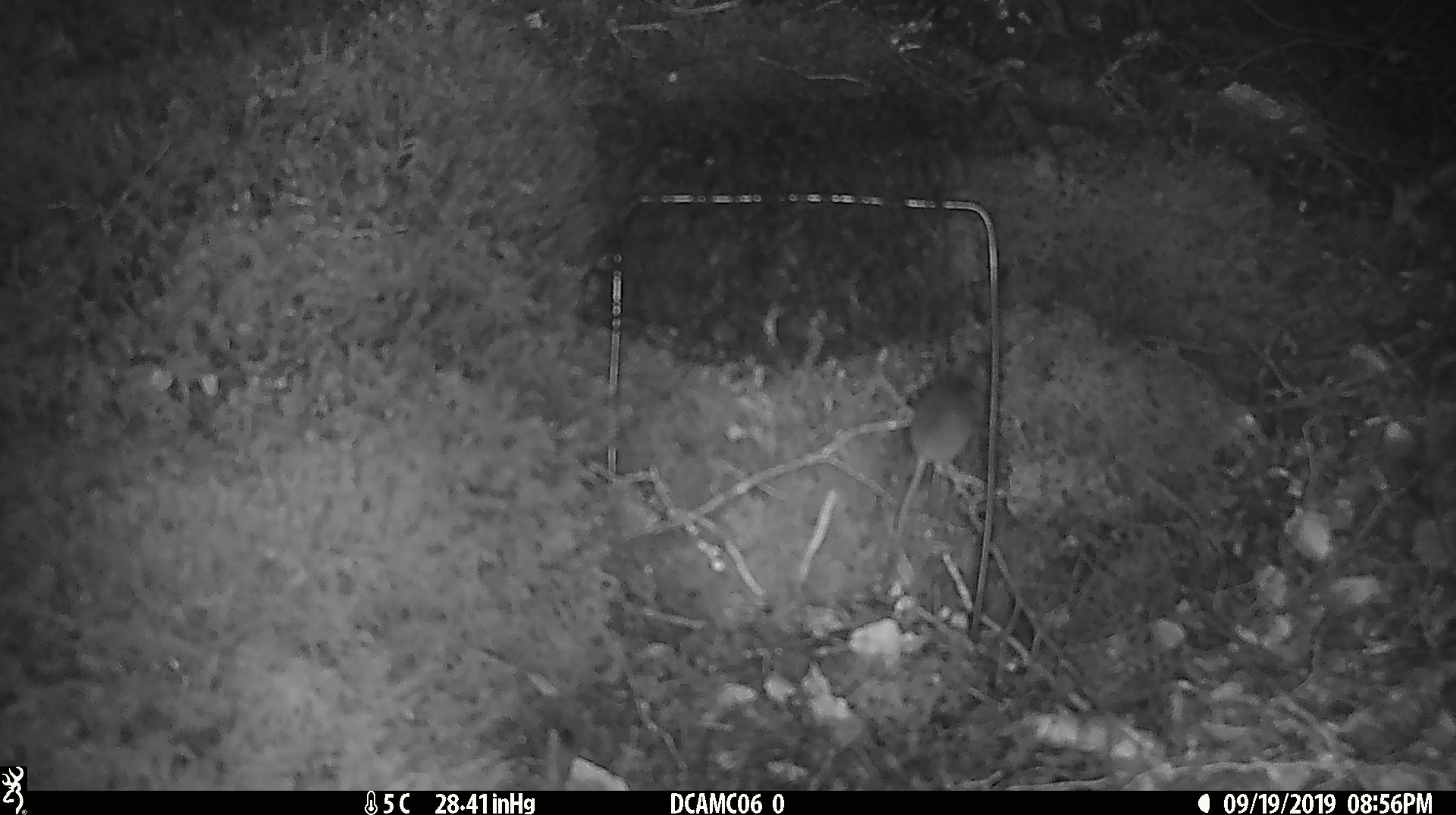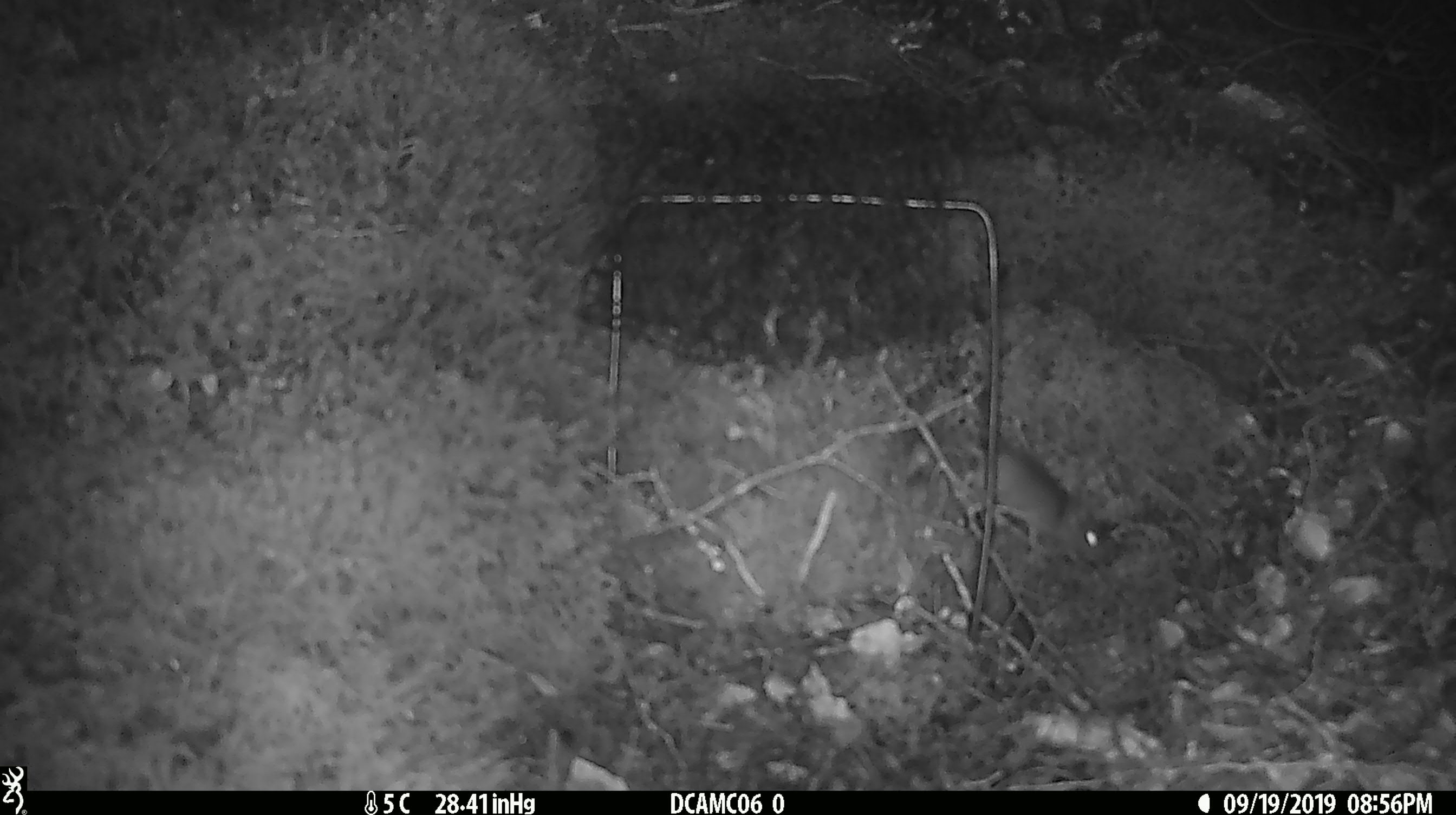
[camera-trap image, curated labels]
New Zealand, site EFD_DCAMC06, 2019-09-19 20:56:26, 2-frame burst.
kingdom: Animalia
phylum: Chordata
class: Mammalia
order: Rodentia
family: Muridae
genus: Mus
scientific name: Mus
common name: mouse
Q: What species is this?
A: Mouse (Mus).